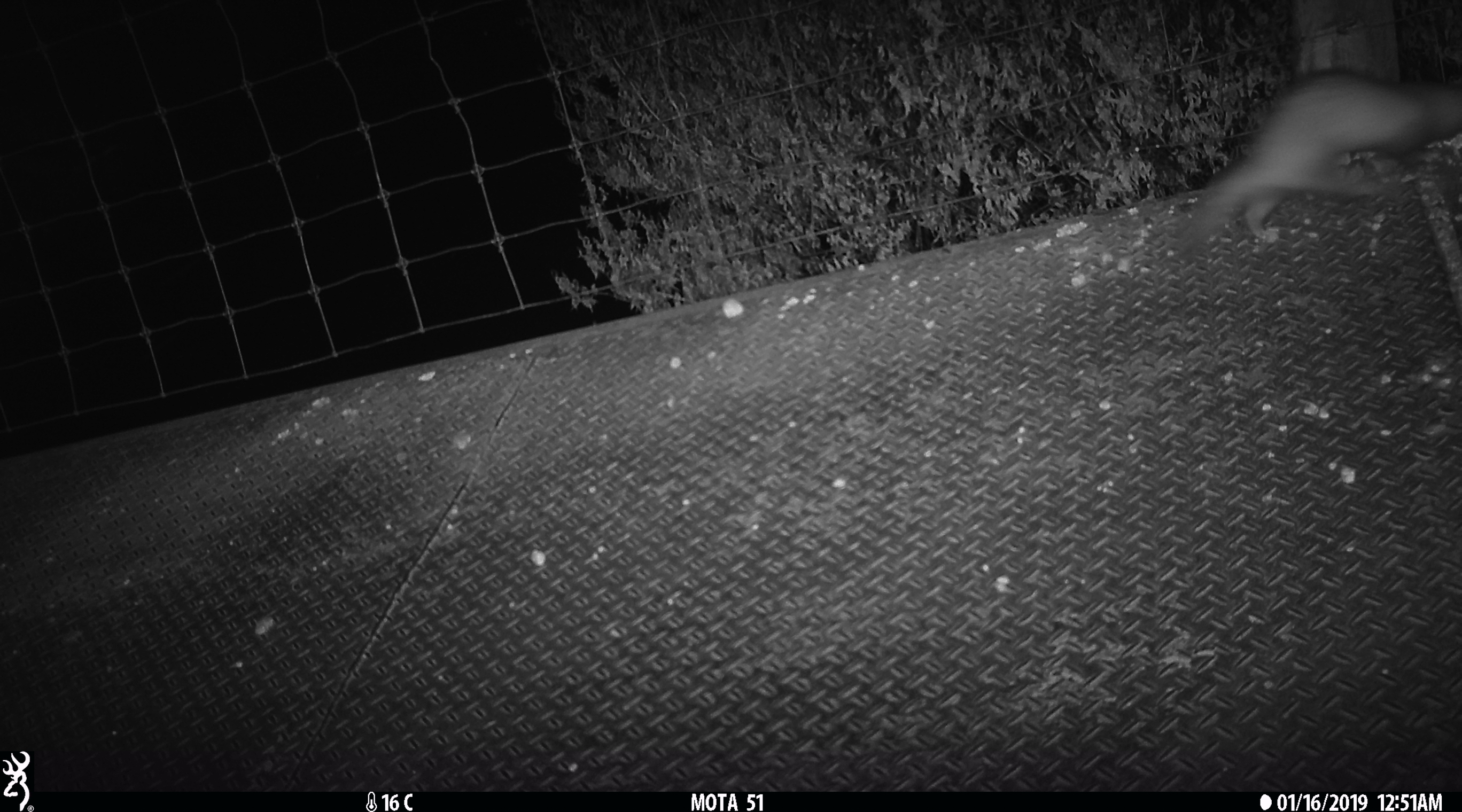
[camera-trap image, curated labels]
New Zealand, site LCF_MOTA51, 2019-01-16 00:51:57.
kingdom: Animalia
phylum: Chordata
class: Mammalia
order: Carnivora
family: Mustelidae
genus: Mustela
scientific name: Mustela furo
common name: ferret